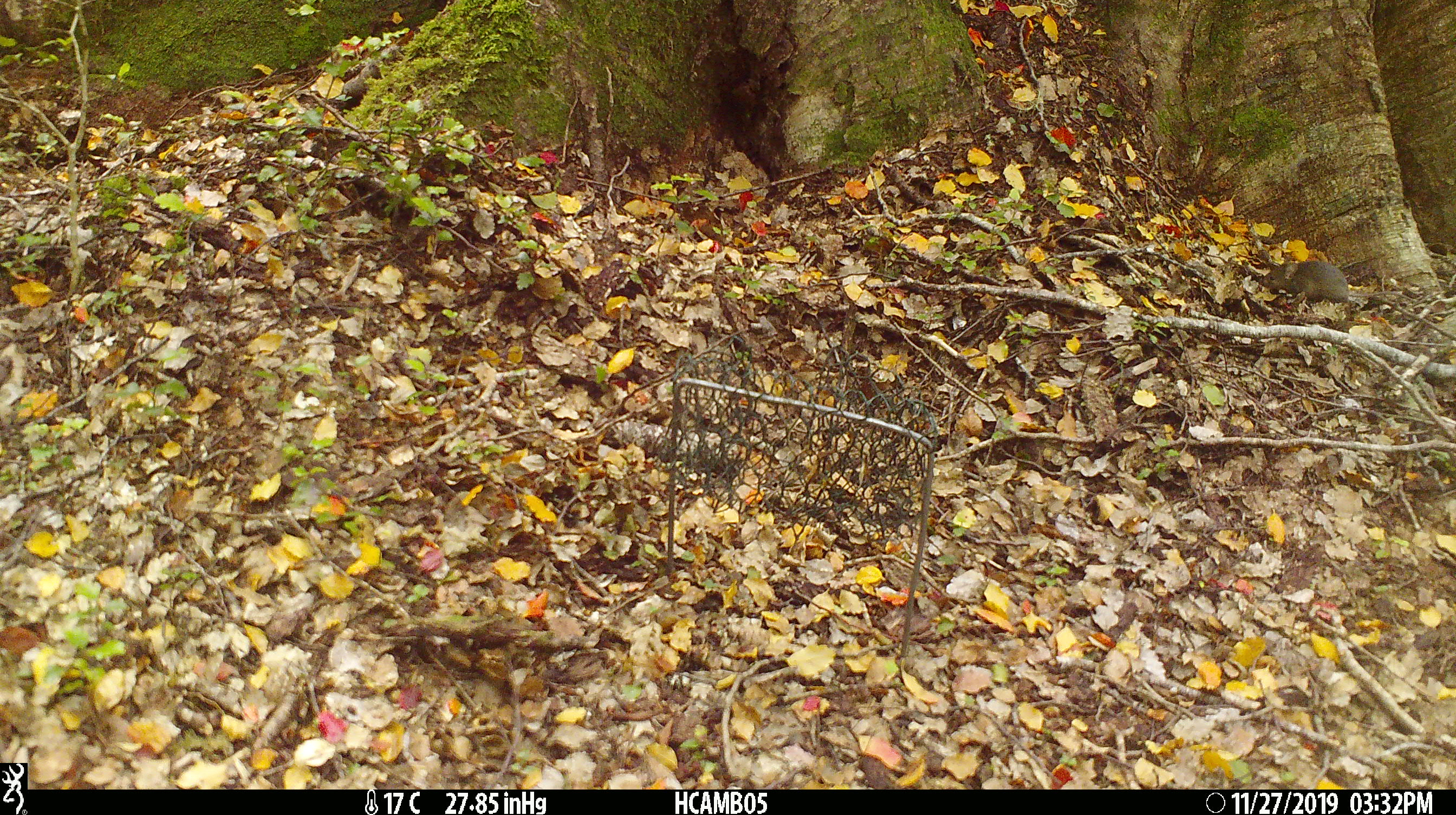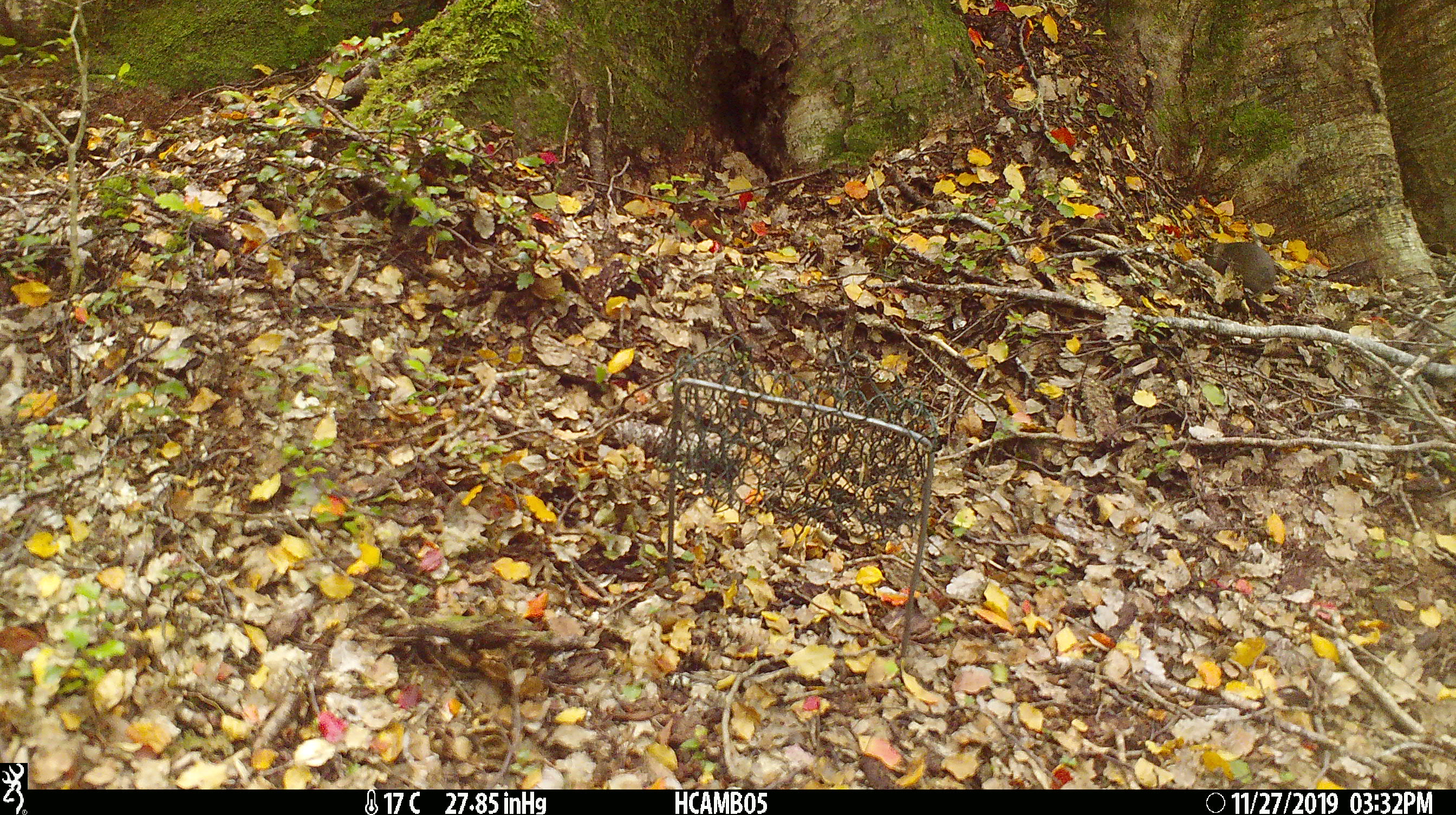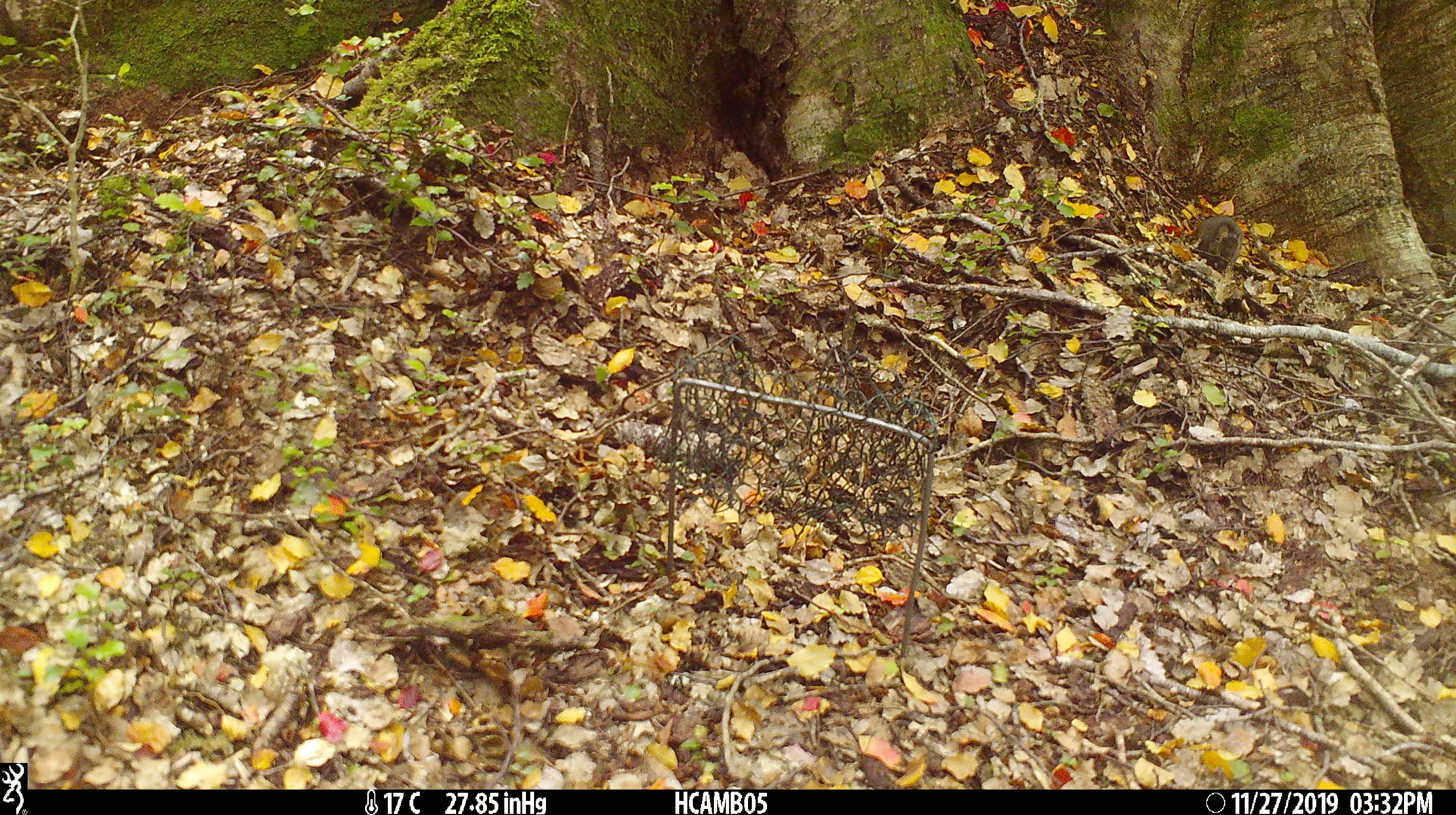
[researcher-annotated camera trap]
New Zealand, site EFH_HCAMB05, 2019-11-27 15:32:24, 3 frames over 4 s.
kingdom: Animalia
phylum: Chordata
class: Mammalia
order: Rodentia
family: Muridae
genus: Mus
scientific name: Mus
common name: mouse